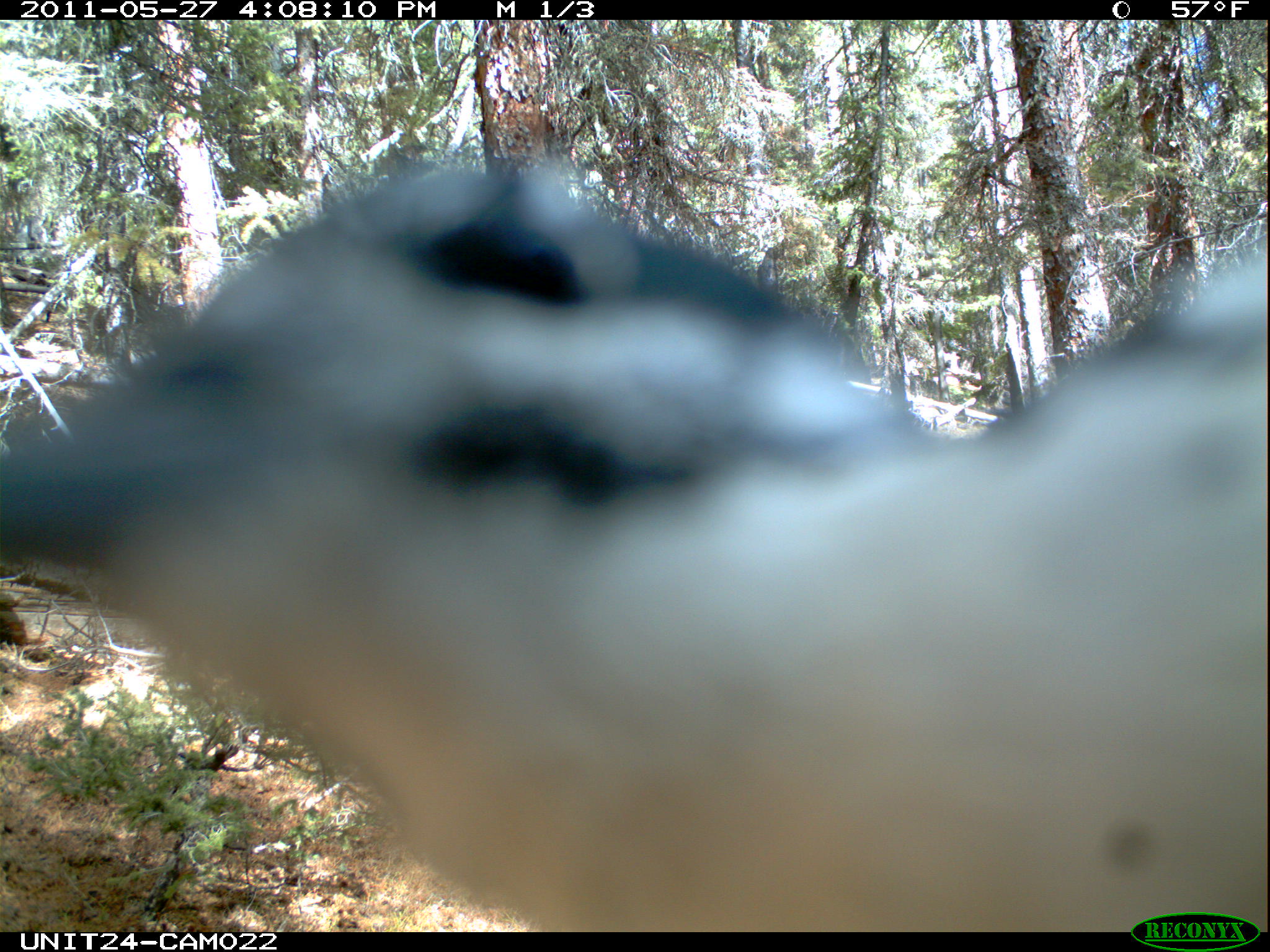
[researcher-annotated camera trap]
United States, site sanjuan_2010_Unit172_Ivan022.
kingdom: Animalia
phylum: Chordata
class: Aves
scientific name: Aves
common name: birds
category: unidentified bird